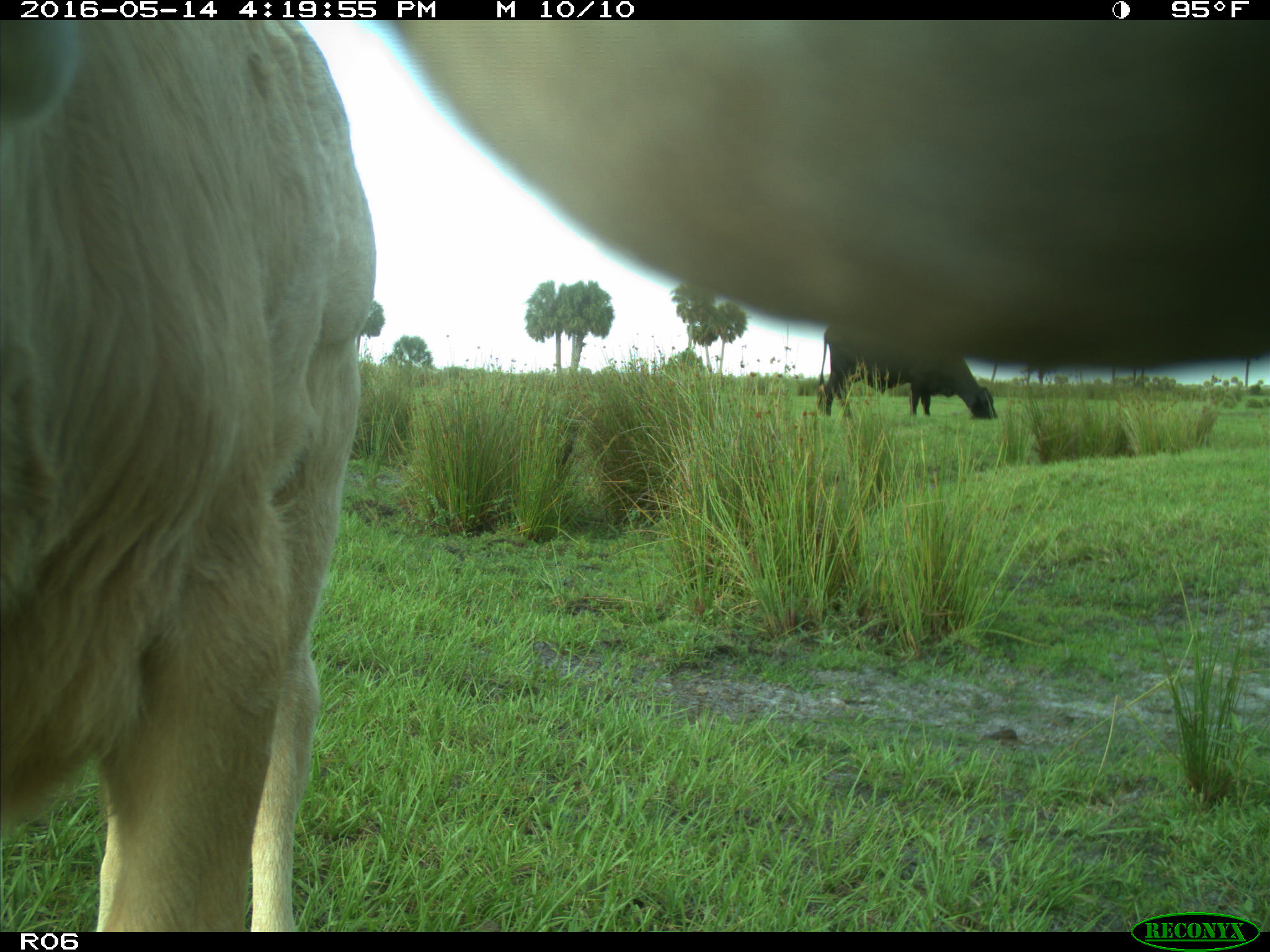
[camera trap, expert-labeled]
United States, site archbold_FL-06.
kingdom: Animalia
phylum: Chordata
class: Mammalia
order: Artiodactyla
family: Bovidae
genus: Bos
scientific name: Bos taurus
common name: domestic cow